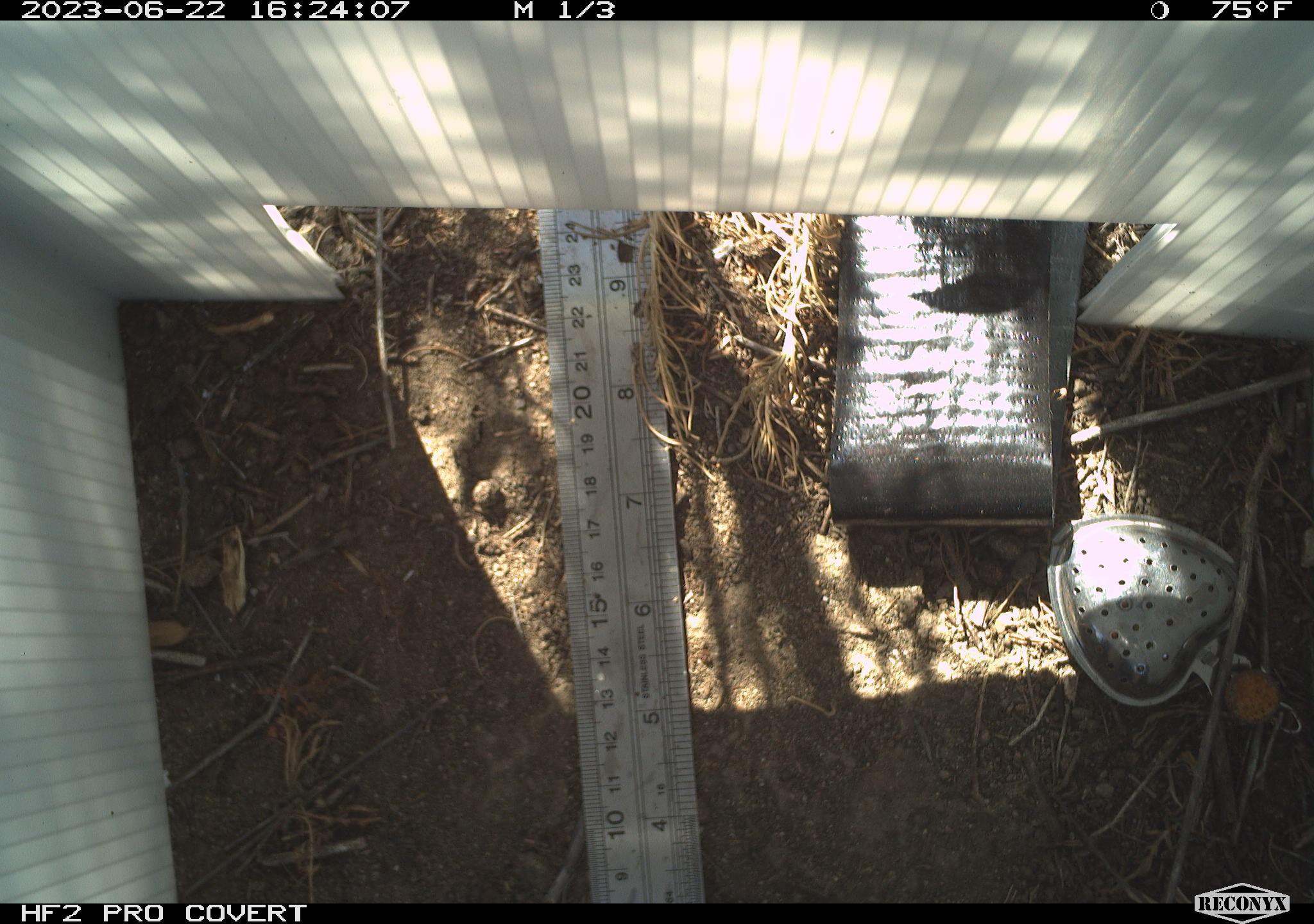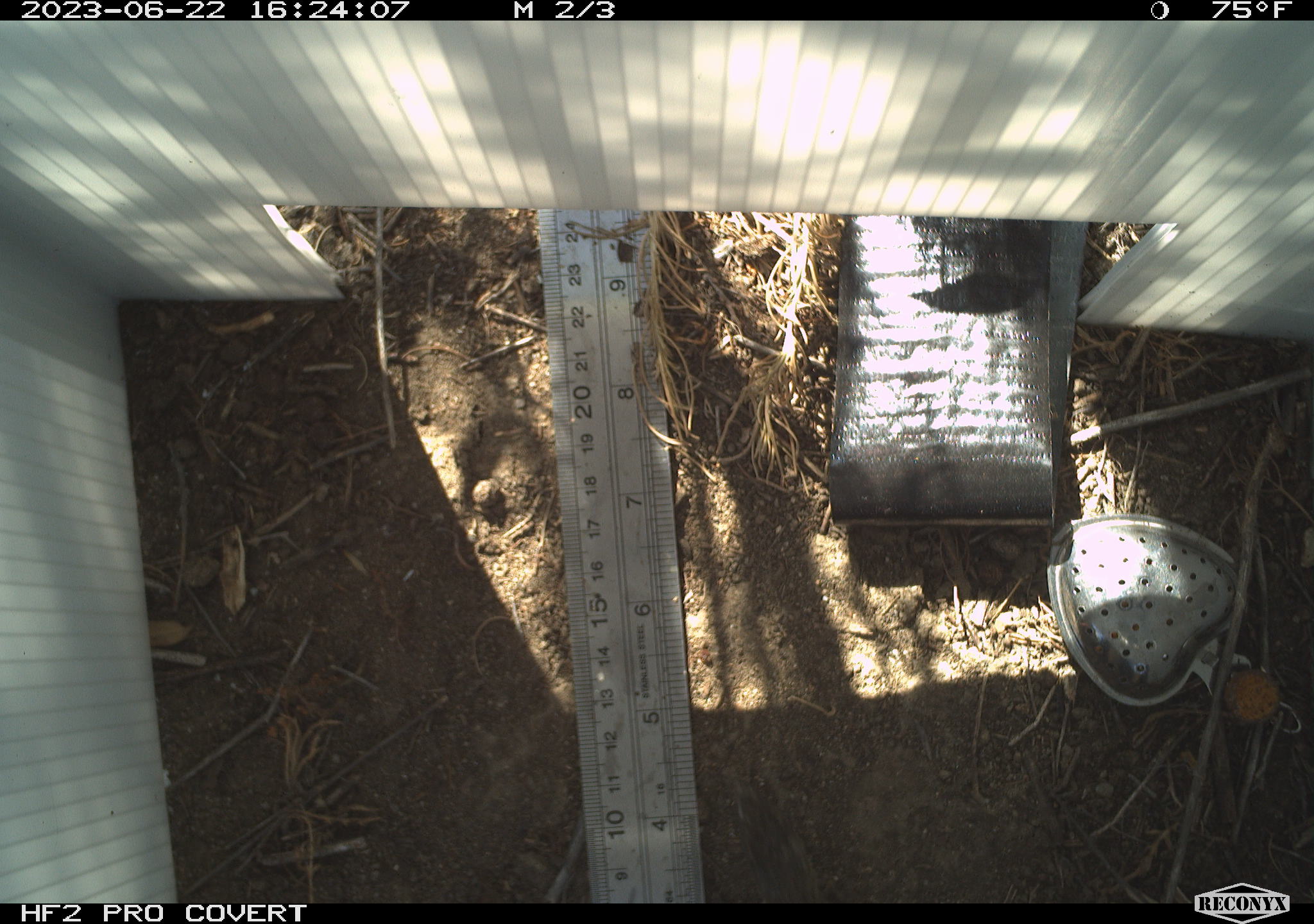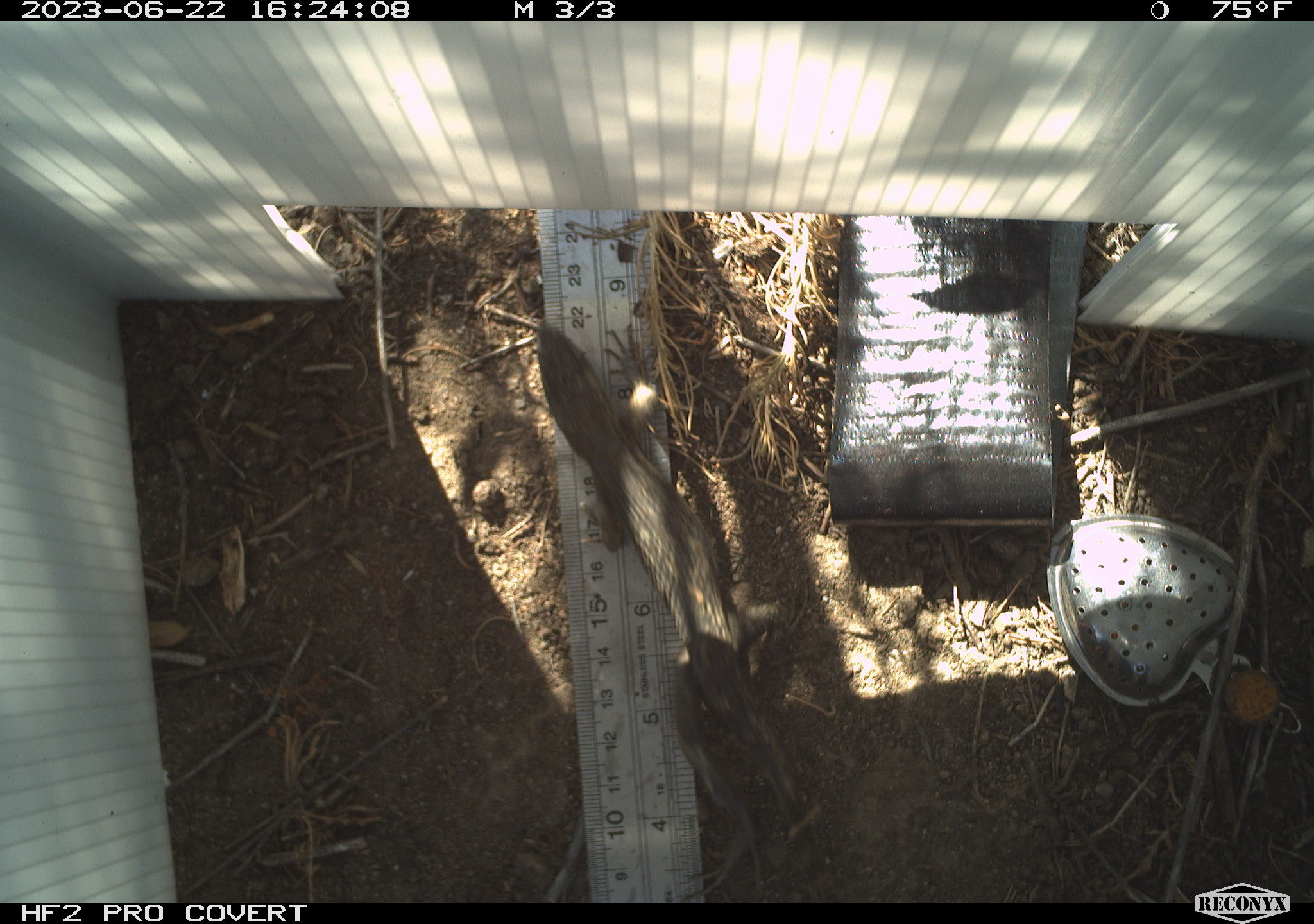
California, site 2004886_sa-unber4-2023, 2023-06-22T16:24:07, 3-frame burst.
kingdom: Animalia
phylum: Chordata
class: Reptilia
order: Squamata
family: Phrynosomatidae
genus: Sceloporus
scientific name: Sceloporus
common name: spiny lizards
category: sceloporus species